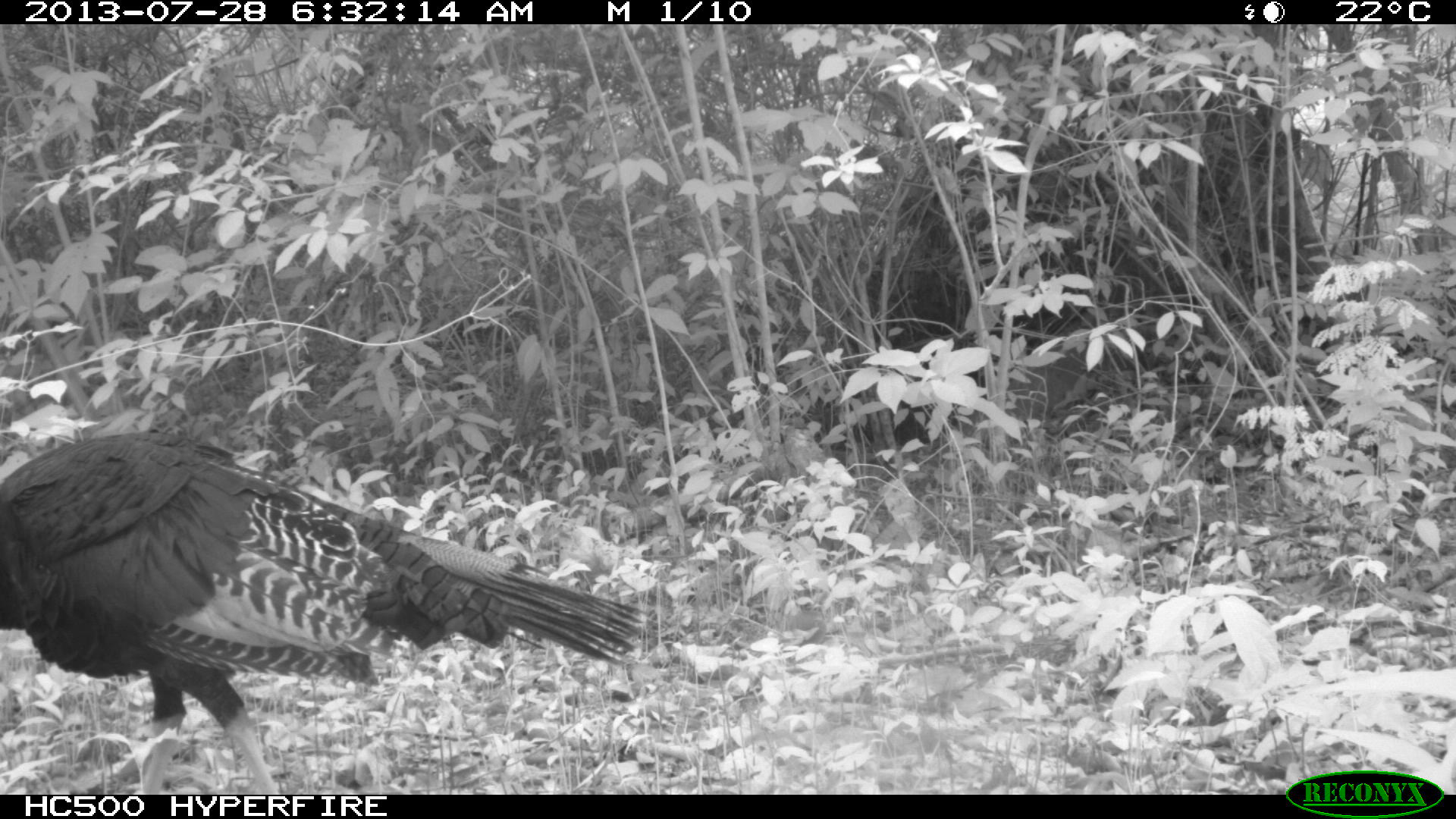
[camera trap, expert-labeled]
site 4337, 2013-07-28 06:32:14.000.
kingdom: Animalia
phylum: Chordata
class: Aves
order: Galliformes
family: Phasianidae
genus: Meleagris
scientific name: Meleagris ocellata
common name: ocellated turkey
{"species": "Meleagris ocellata (ocellated turkey)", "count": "1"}